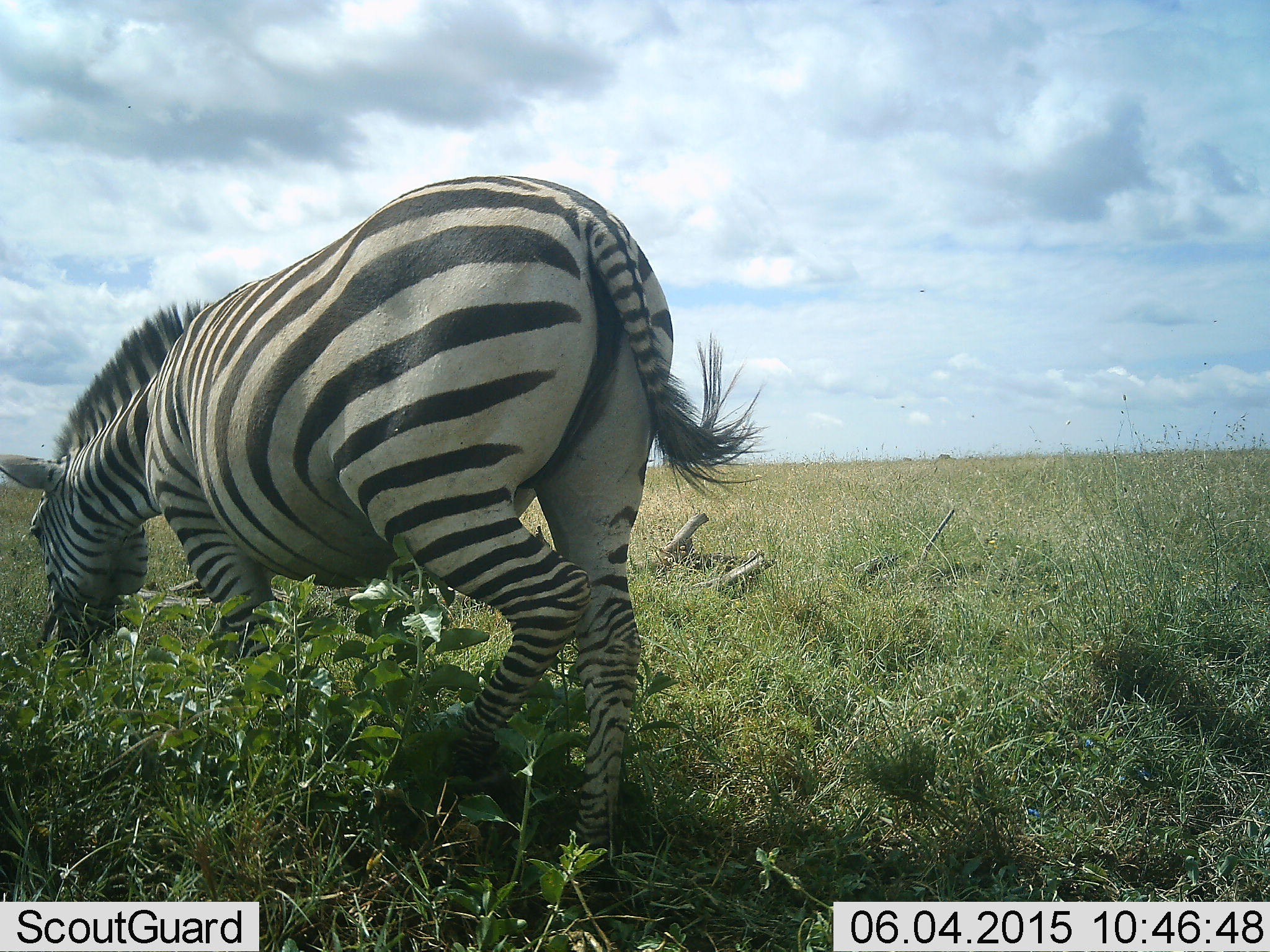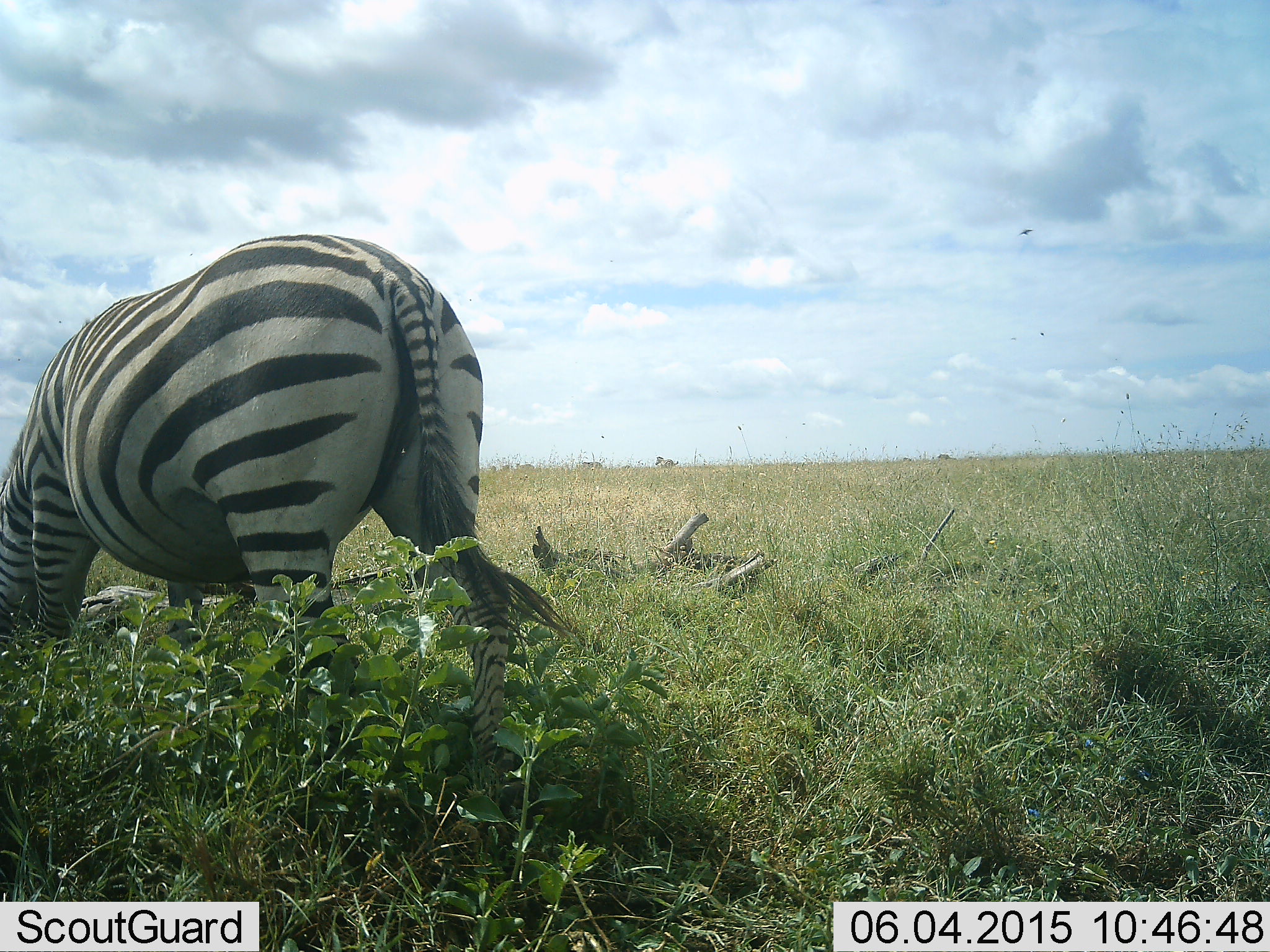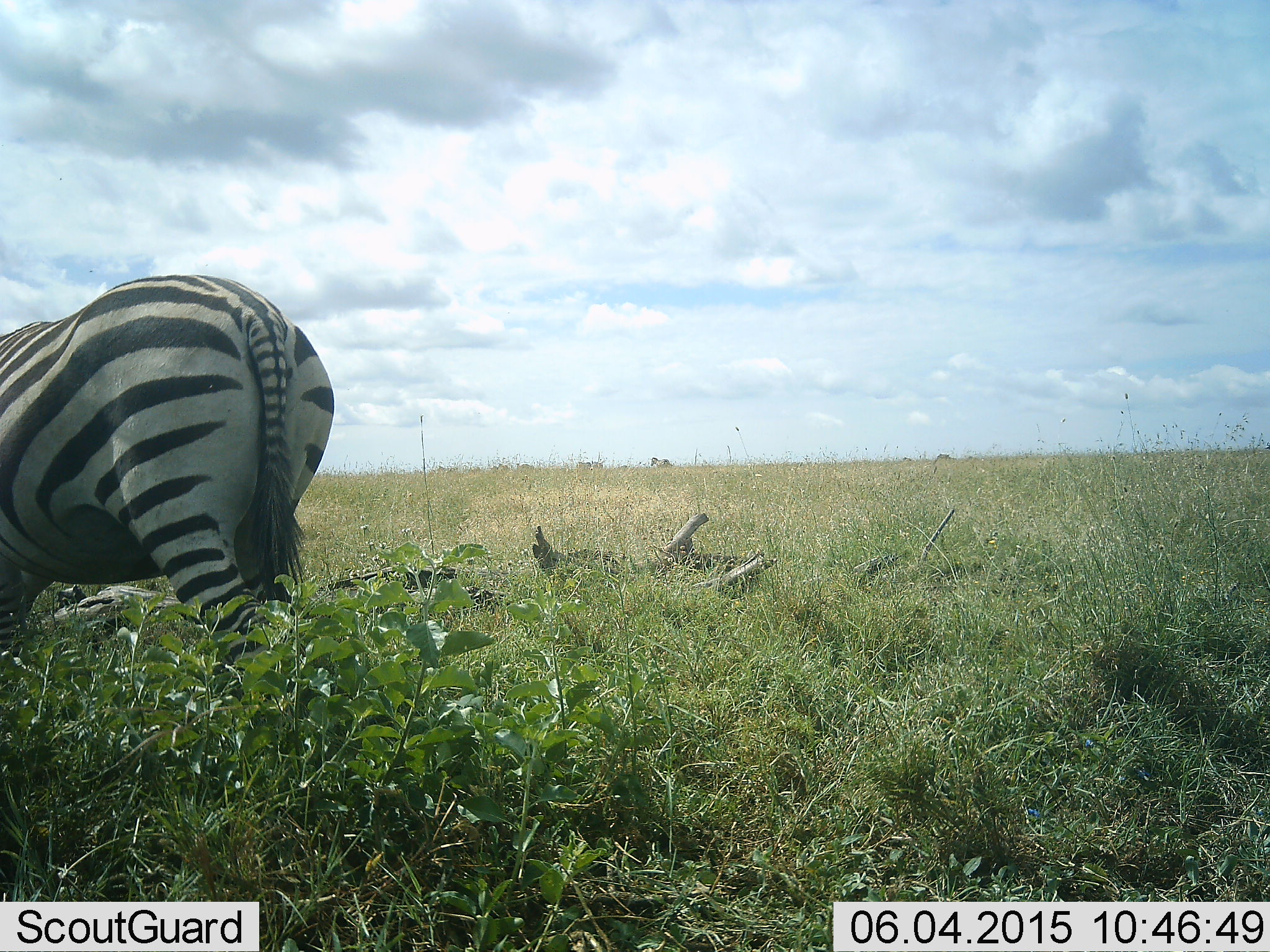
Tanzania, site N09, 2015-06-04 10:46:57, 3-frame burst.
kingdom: Animalia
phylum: Chordata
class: Mammalia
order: Perissodactyla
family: Equidae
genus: Equus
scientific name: Equus quagga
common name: plains zebra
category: zebra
Zebra (plains zebra) (Equus quagga), count 1. Behavior (volunteer vote fractions): standing 10%, resting 0%, moving 70%, interacting 0%. Young present (vote fraction): 0%. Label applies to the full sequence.